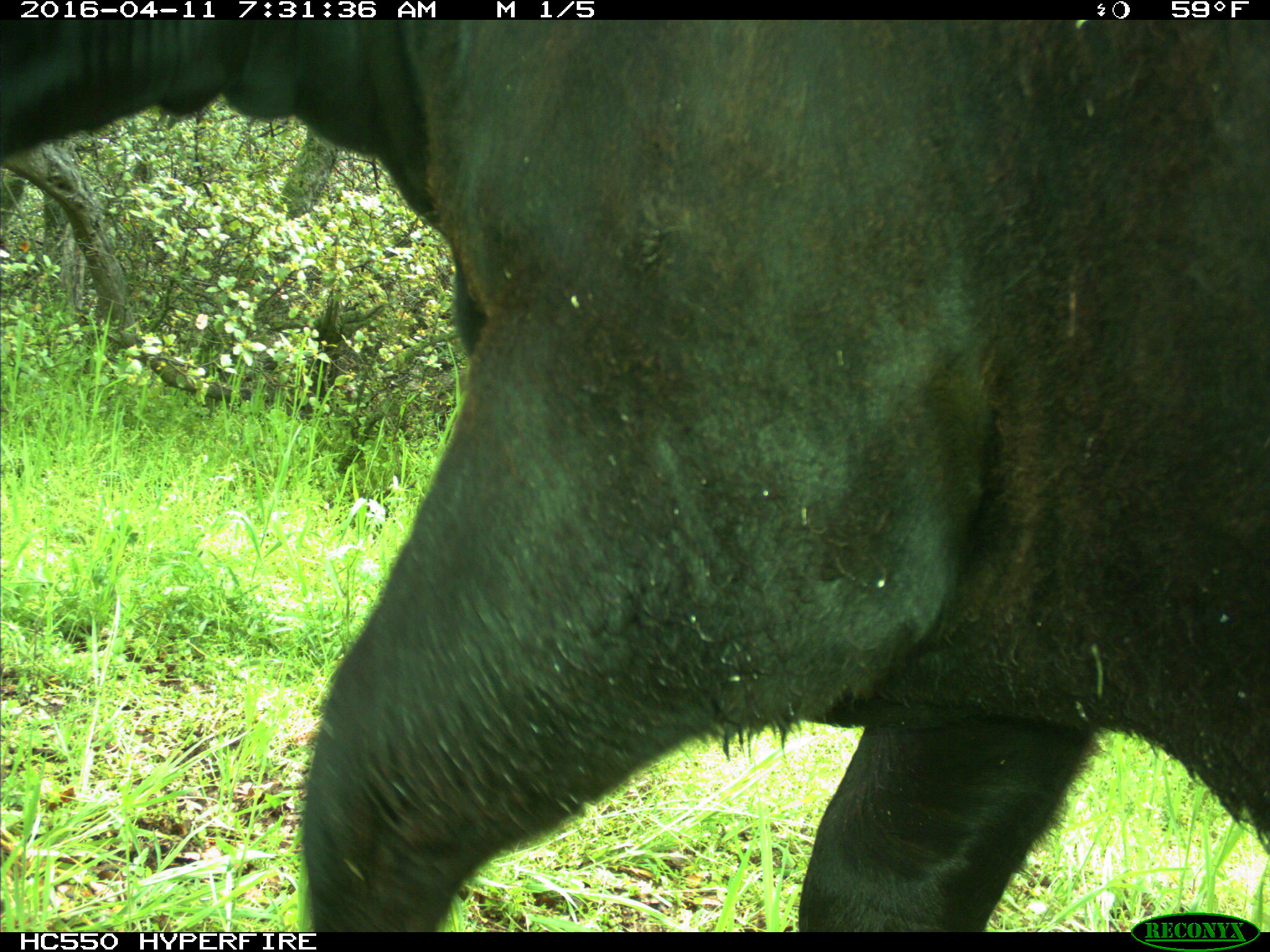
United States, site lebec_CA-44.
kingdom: Animalia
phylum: Chordata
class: Mammalia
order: Artiodactyla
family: Bovidae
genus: Bos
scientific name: Bos taurus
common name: domestic cow